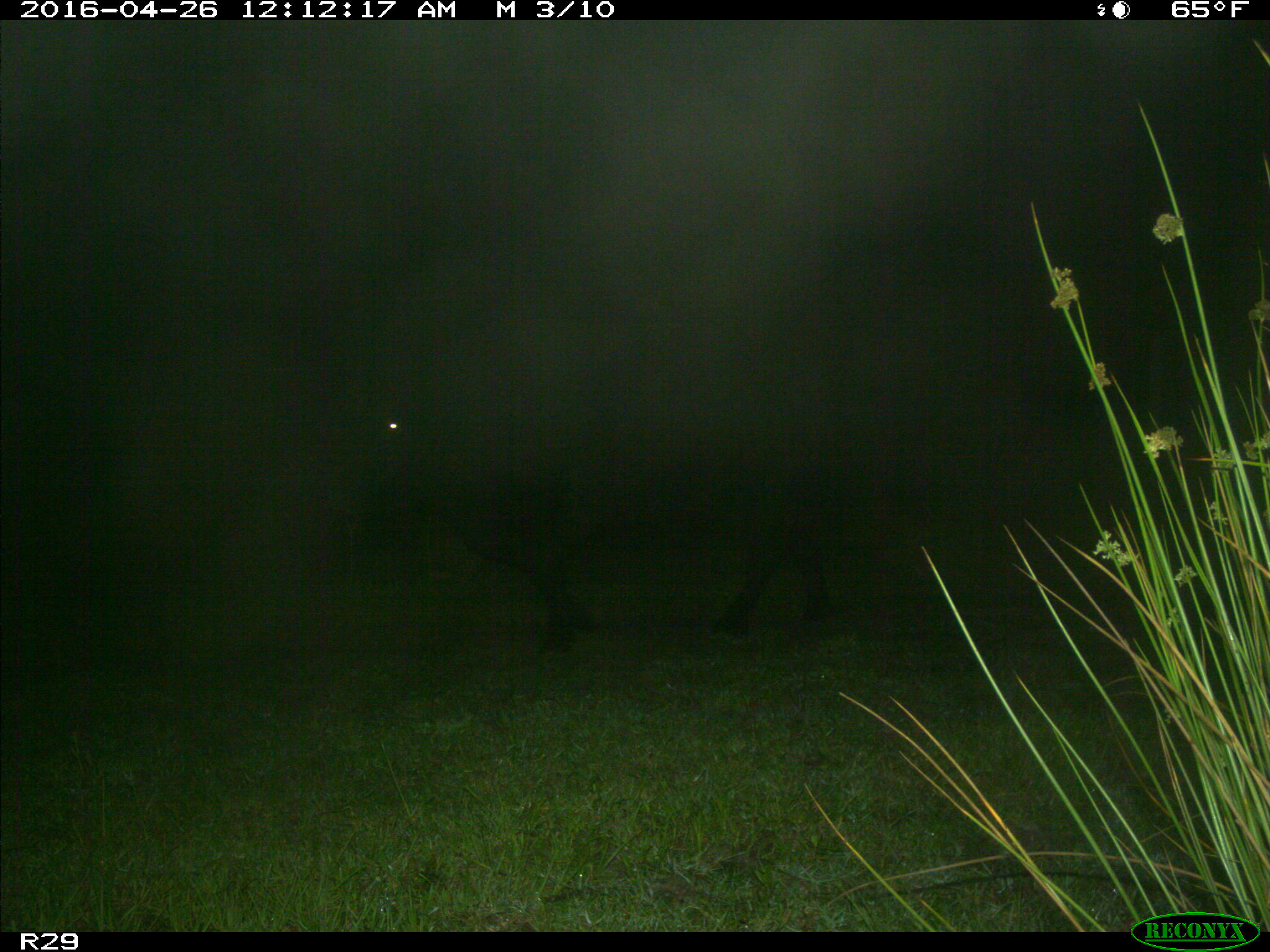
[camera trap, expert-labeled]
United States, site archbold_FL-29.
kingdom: Animalia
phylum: Chordata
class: Mammalia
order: Artiodactyla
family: Bovidae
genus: Bos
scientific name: Bos taurus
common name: domestic cow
Bos taurus (domestic cow).